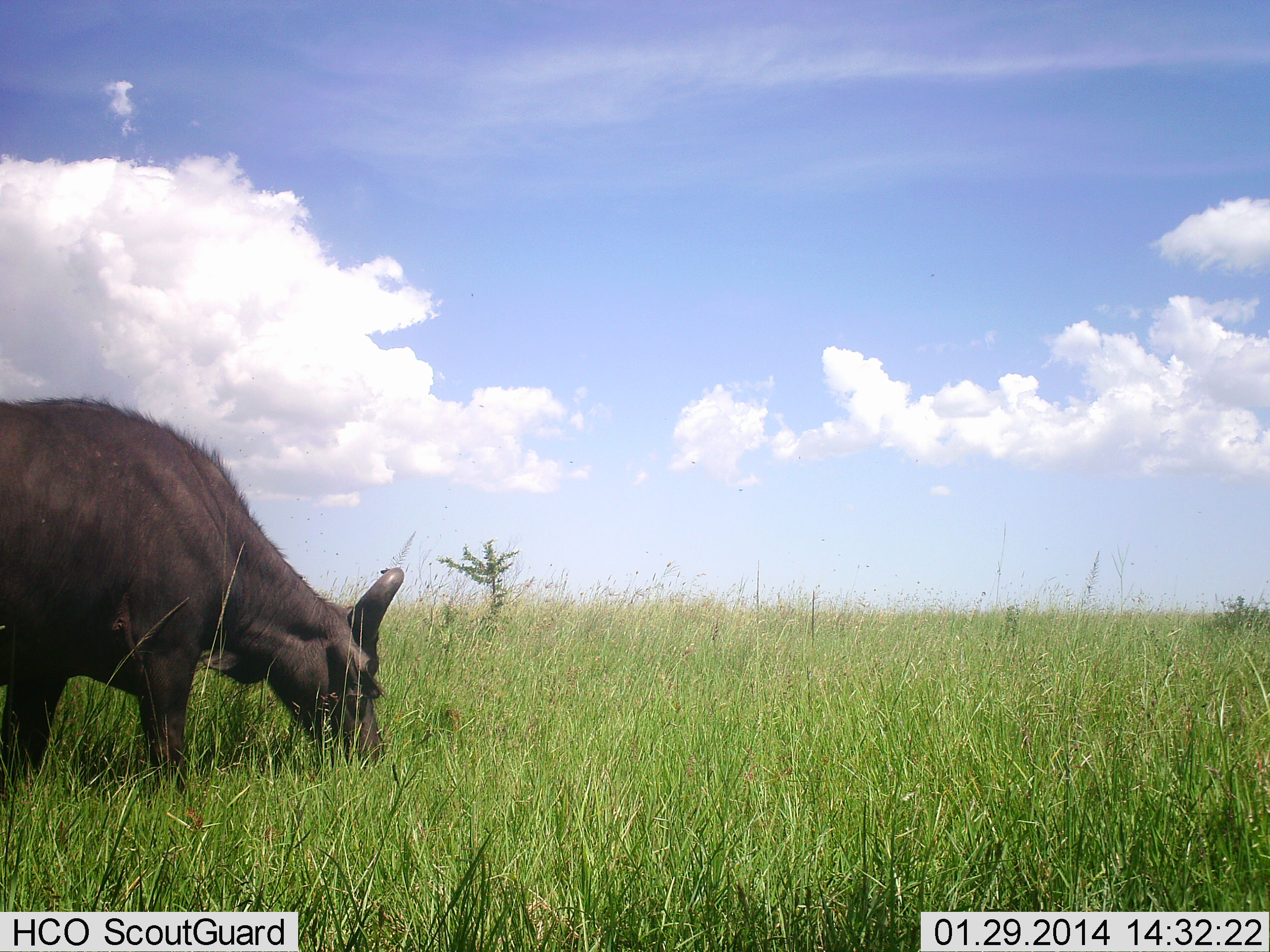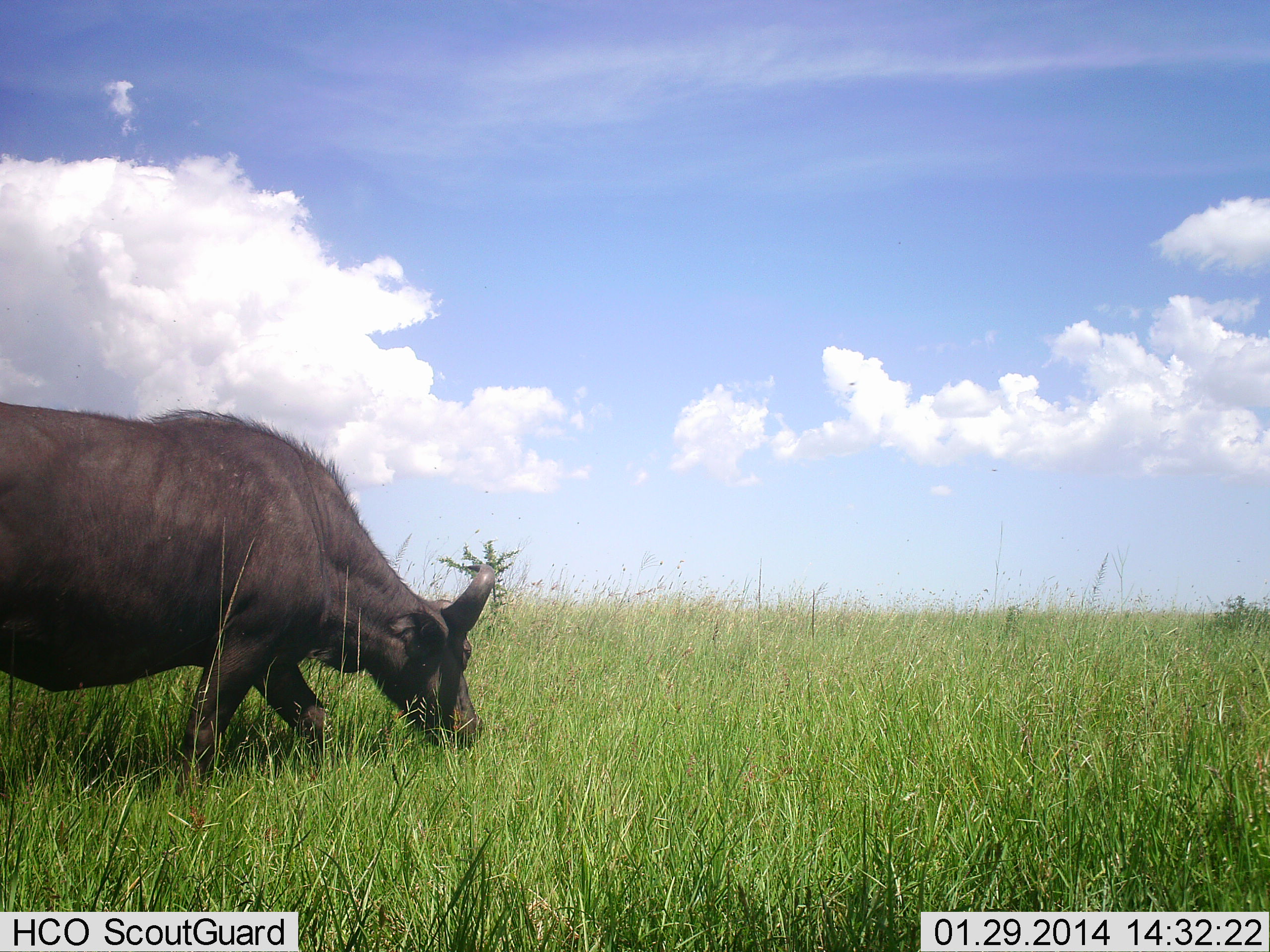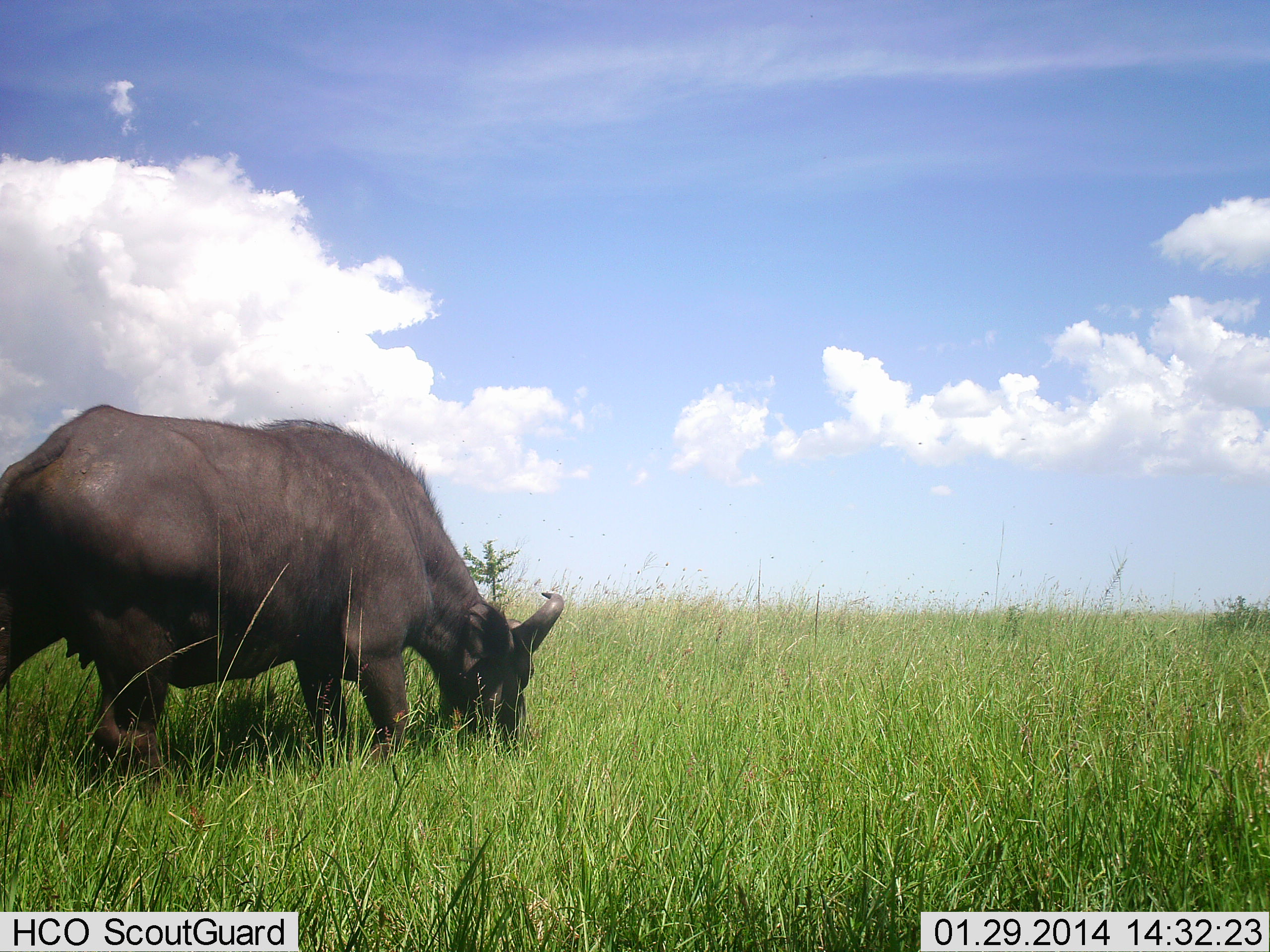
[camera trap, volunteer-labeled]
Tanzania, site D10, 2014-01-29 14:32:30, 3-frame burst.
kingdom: Animalia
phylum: Chordata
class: Mammalia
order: Artiodactyla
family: Bovidae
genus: Syncerus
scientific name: Syncerus caffer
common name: cape buffalo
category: buffalo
Buffalo (cape buffalo) (Syncerus caffer), count 1. Behavior (volunteer vote fractions): standing 11%, resting 0%, moving 33%, interacting 0%. Young present (vote fraction): 0%. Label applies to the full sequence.